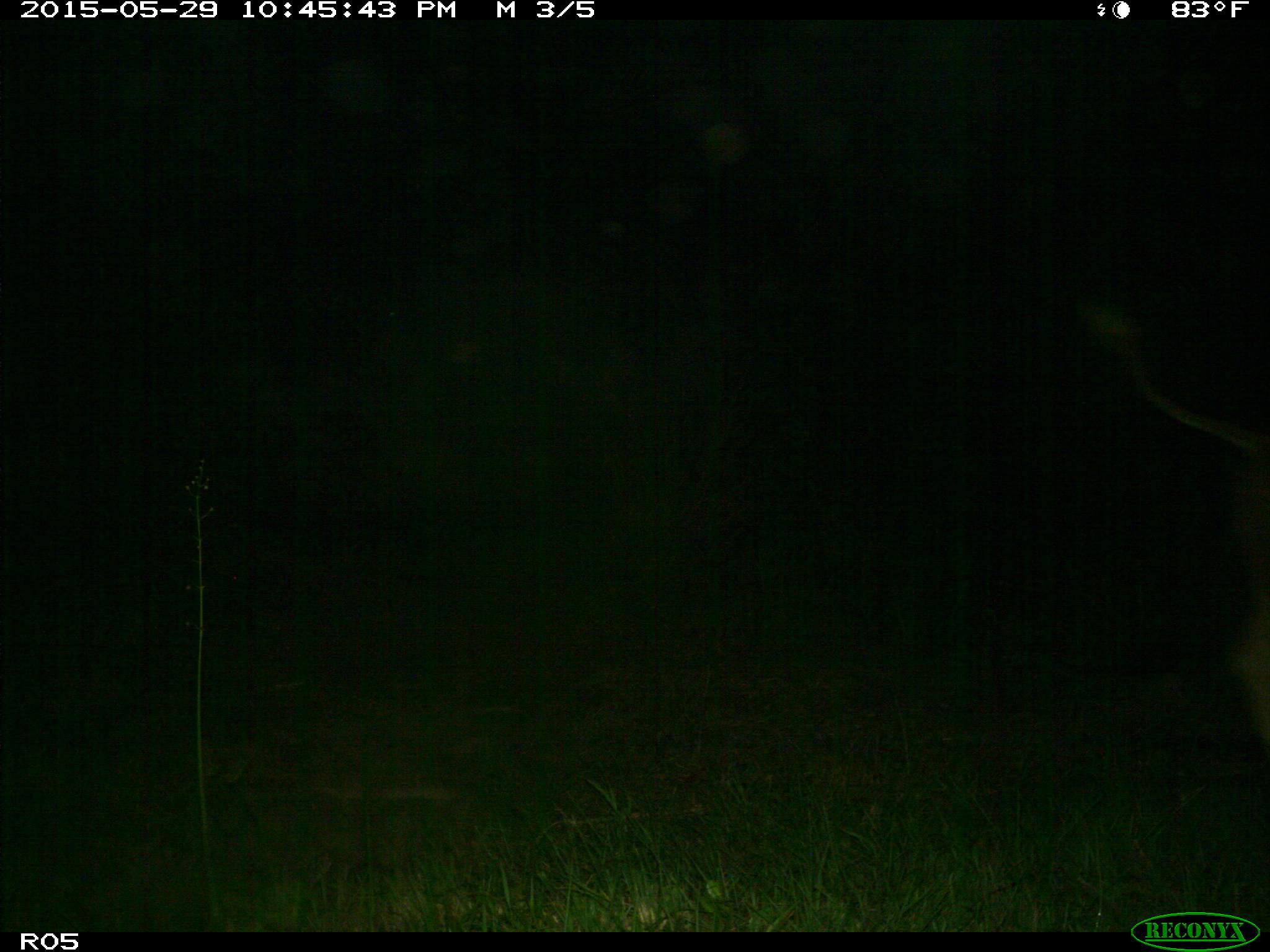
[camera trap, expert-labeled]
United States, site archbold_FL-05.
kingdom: Animalia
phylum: Chordata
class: Mammalia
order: Artiodactyla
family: Bovidae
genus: Bos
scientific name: Bos taurus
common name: domestic cow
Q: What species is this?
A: Bos taurus (domestic cow).